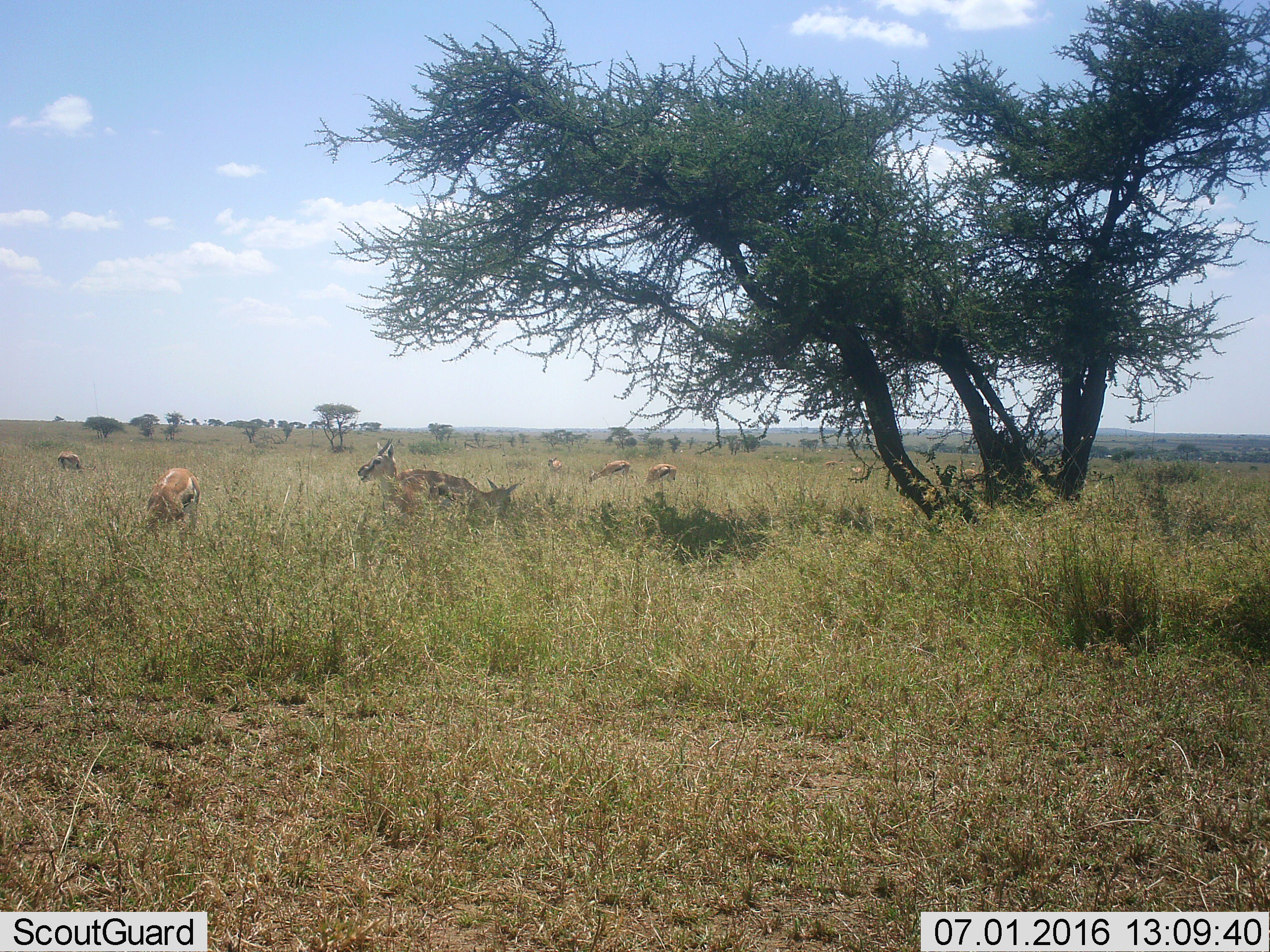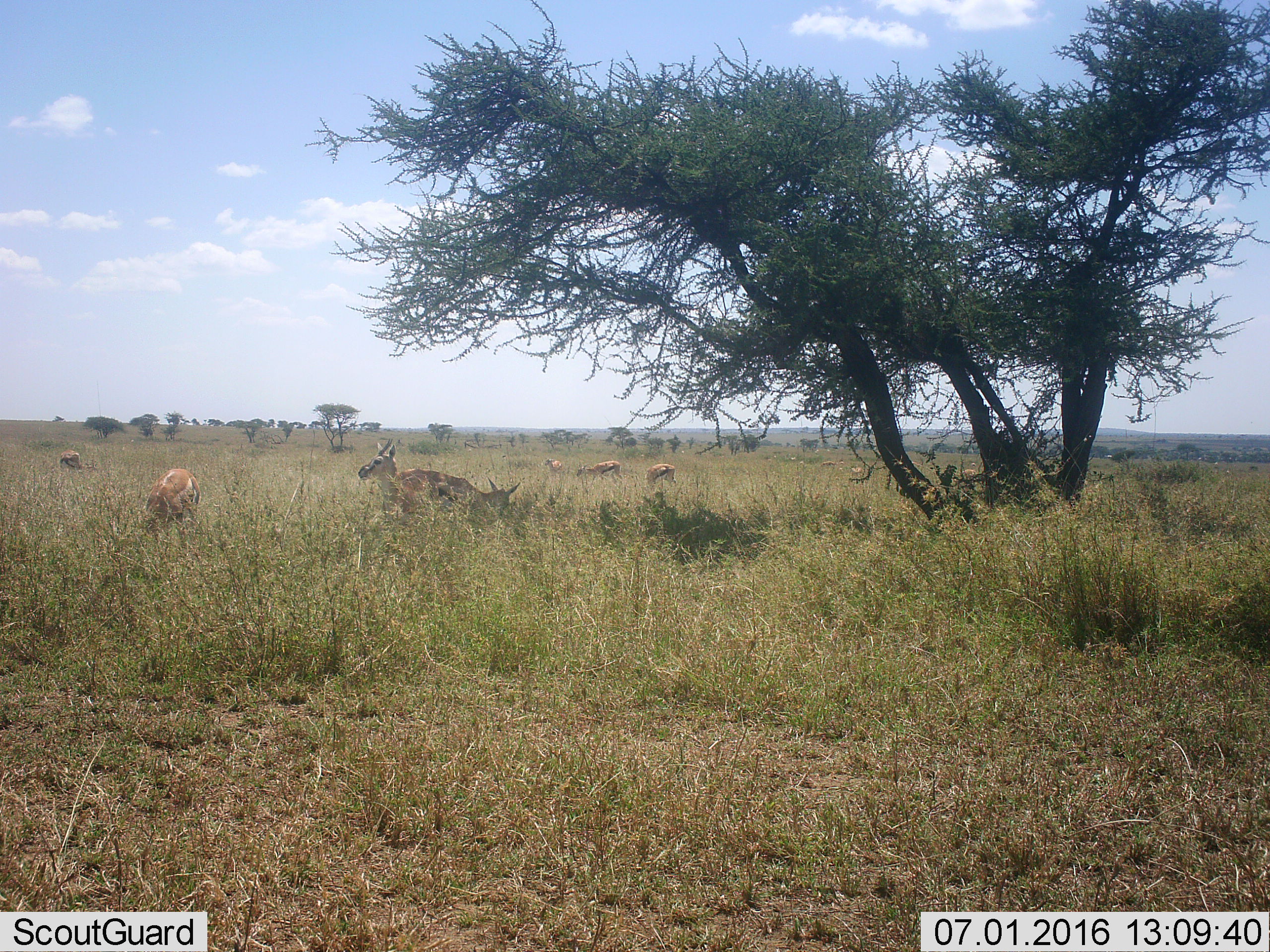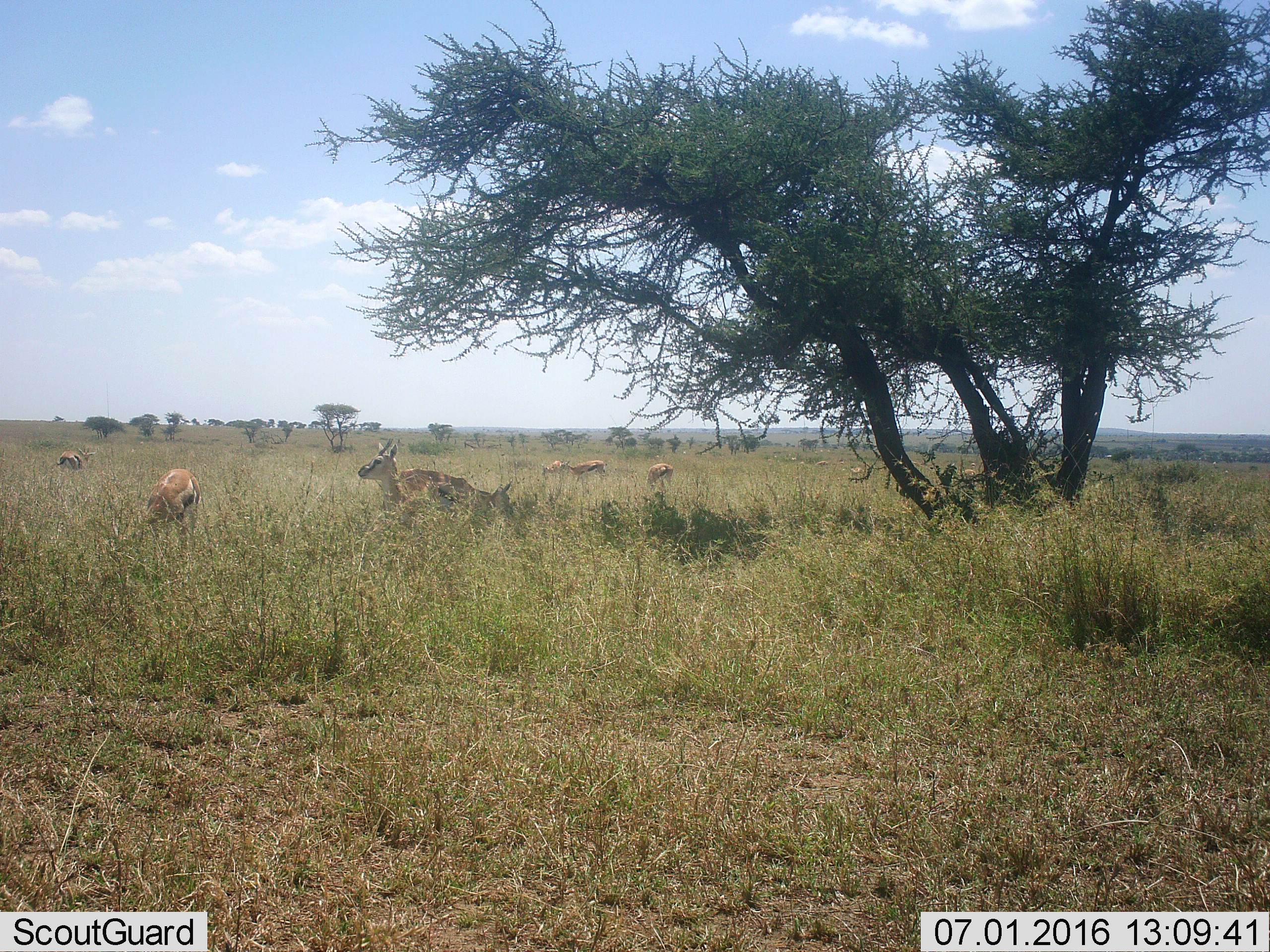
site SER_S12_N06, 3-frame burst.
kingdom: Animalia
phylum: Chordata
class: Mammalia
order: Artiodactyla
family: Bovidae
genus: Eudorcas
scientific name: Eudorcas thomsonii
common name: thomson's gazelle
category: gazellethomsons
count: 10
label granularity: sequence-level